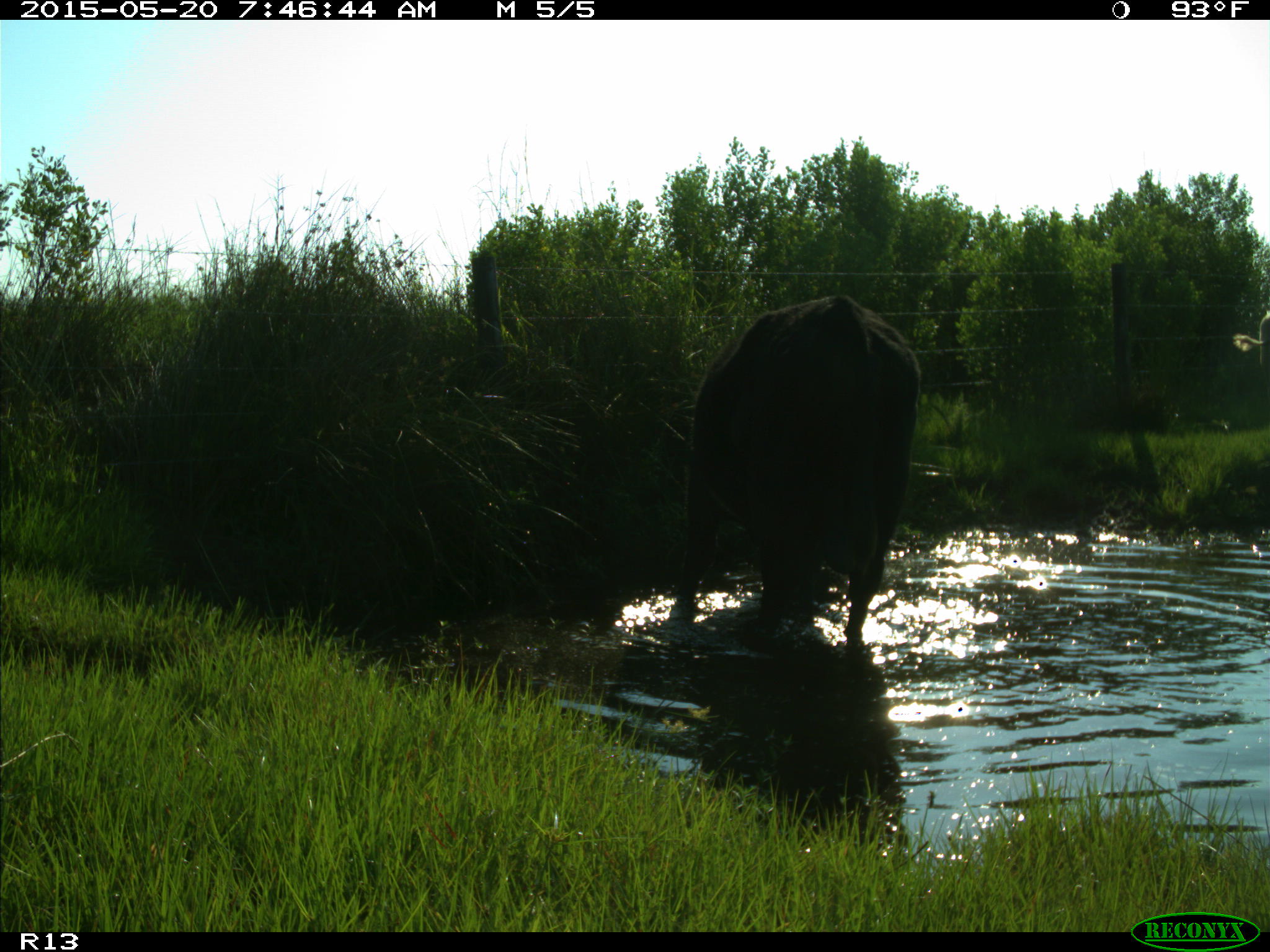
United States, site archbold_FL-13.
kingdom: Animalia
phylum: Chordata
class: Mammalia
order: Artiodactyla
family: Bovidae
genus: Bos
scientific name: Bos taurus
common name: domestic cow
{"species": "Bos taurus (domestic cow)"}